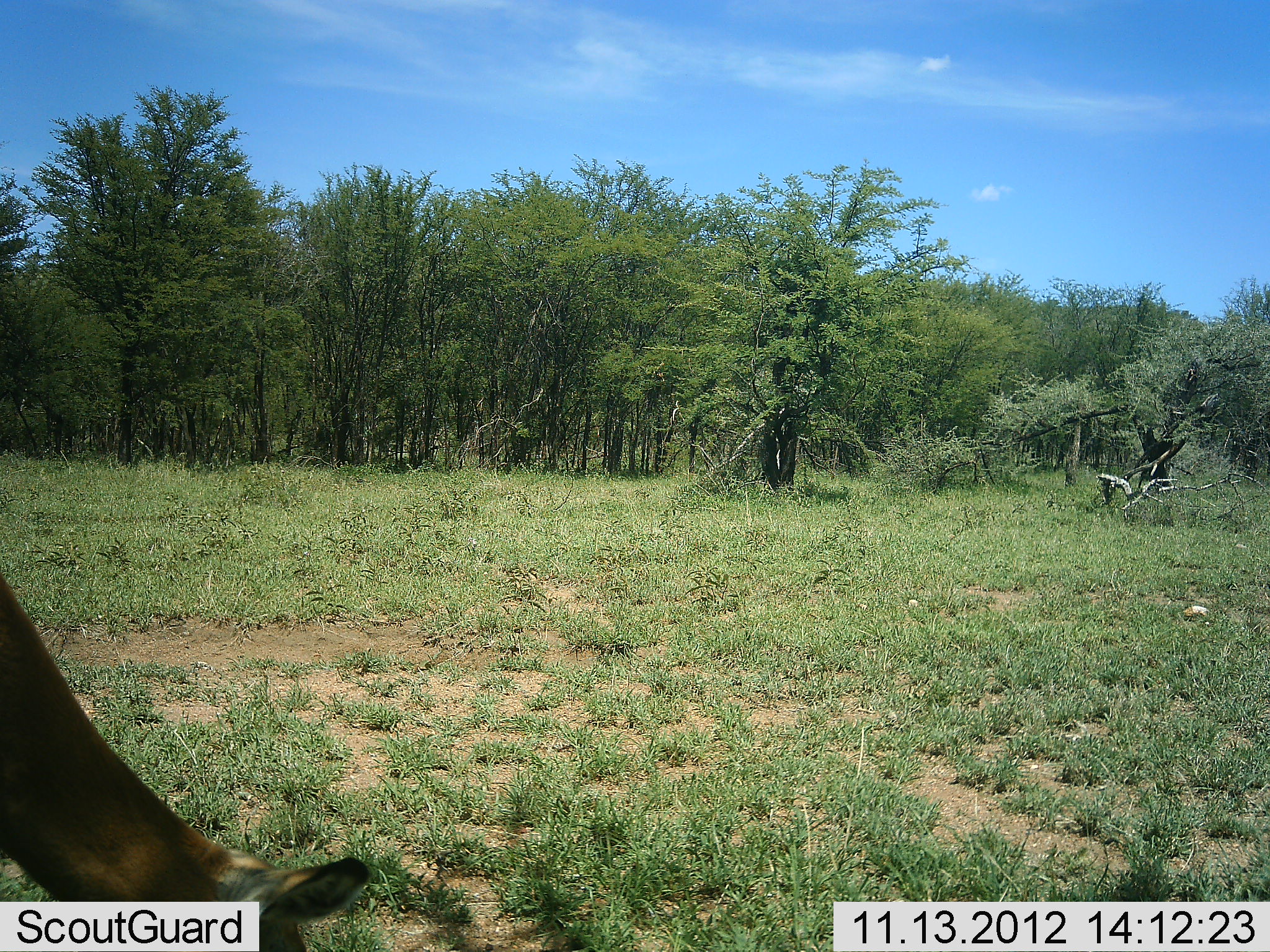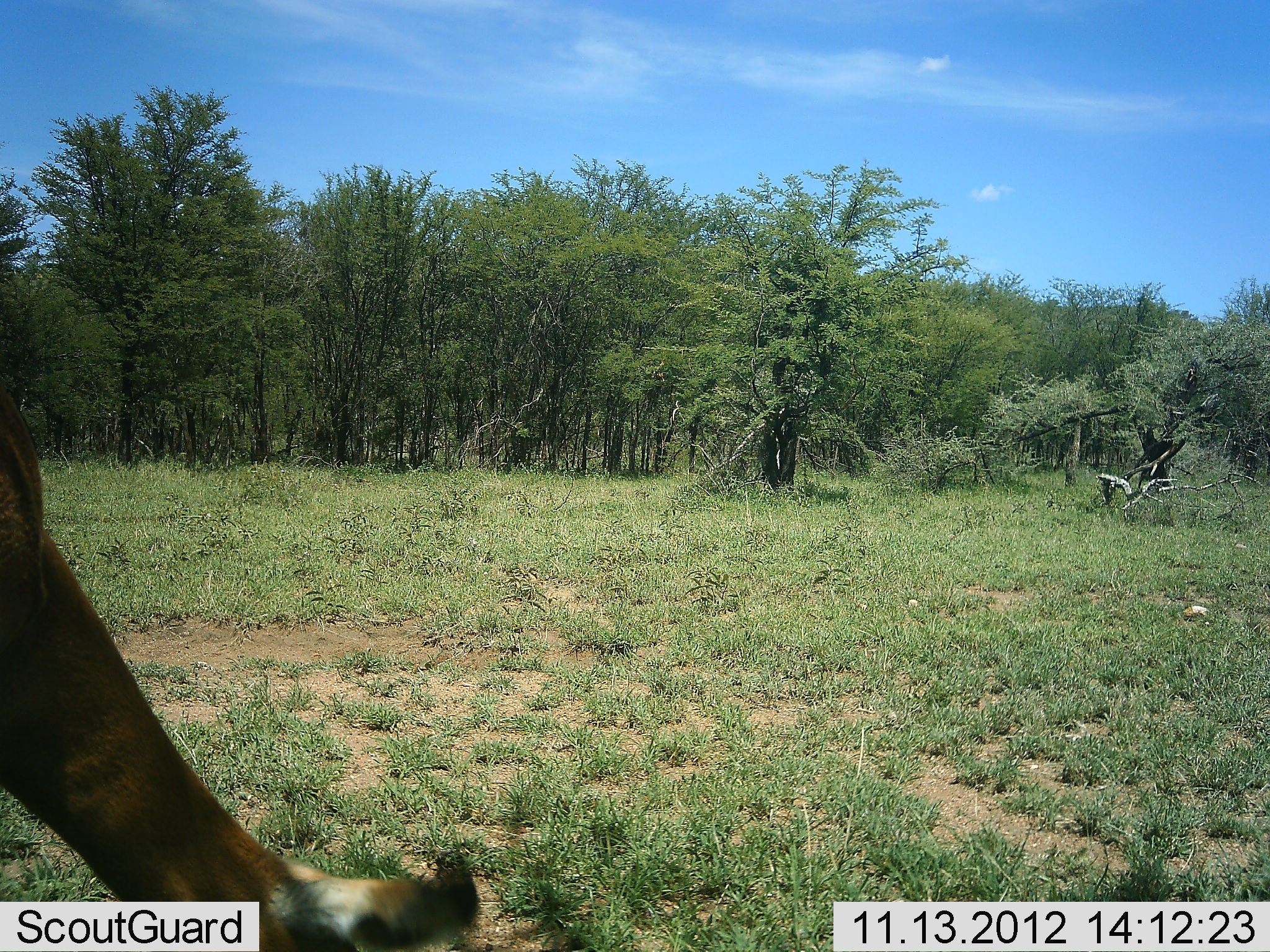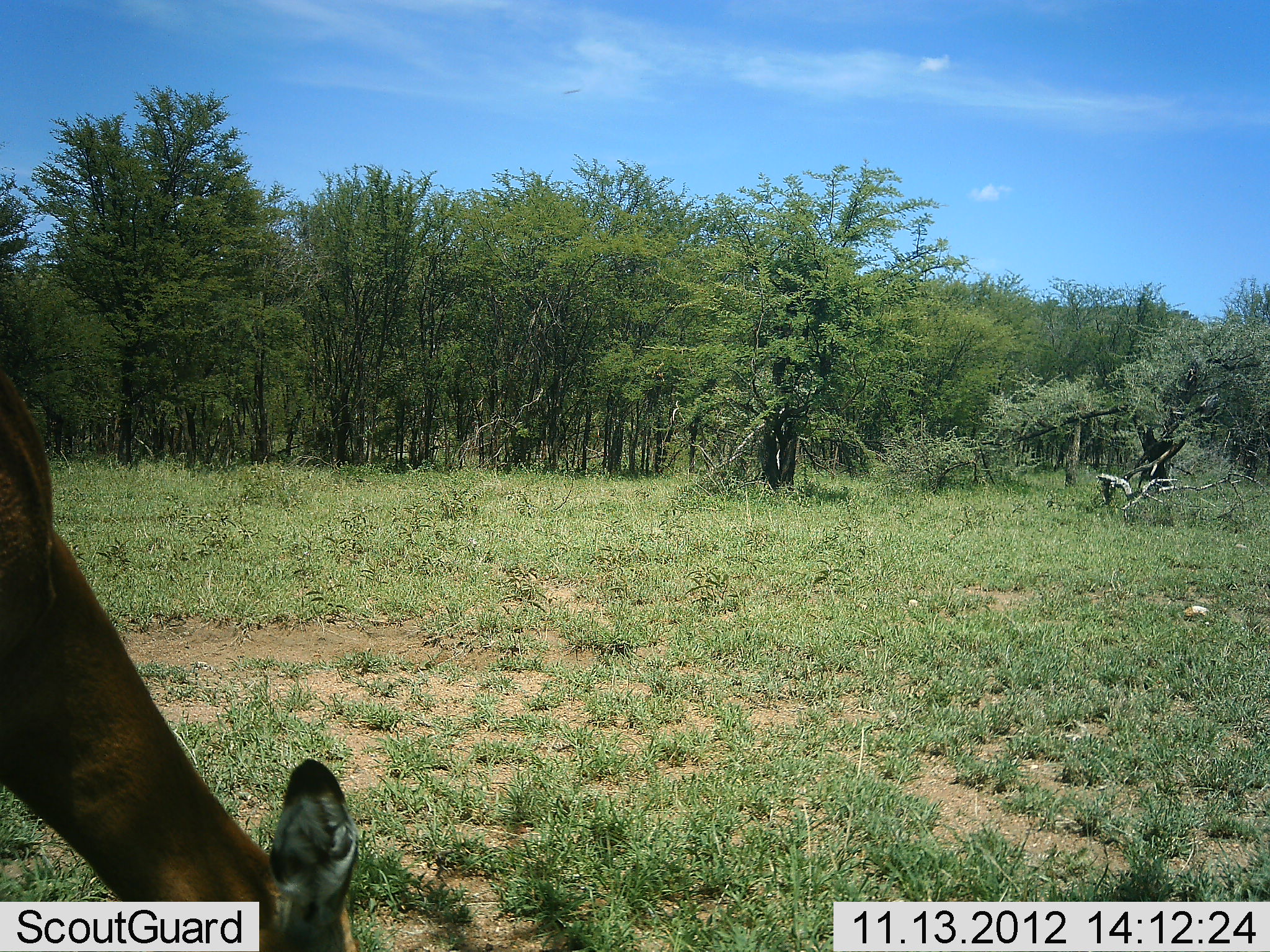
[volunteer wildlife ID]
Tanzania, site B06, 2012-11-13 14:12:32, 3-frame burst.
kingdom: Animalia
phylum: Chordata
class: Mammalia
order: Artiodactyla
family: Bovidae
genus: Aepyceros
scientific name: Aepyceros melampus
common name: impala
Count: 1.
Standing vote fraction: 0%.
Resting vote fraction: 0%.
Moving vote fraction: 0%.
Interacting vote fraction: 0%.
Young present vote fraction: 0%.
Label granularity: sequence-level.